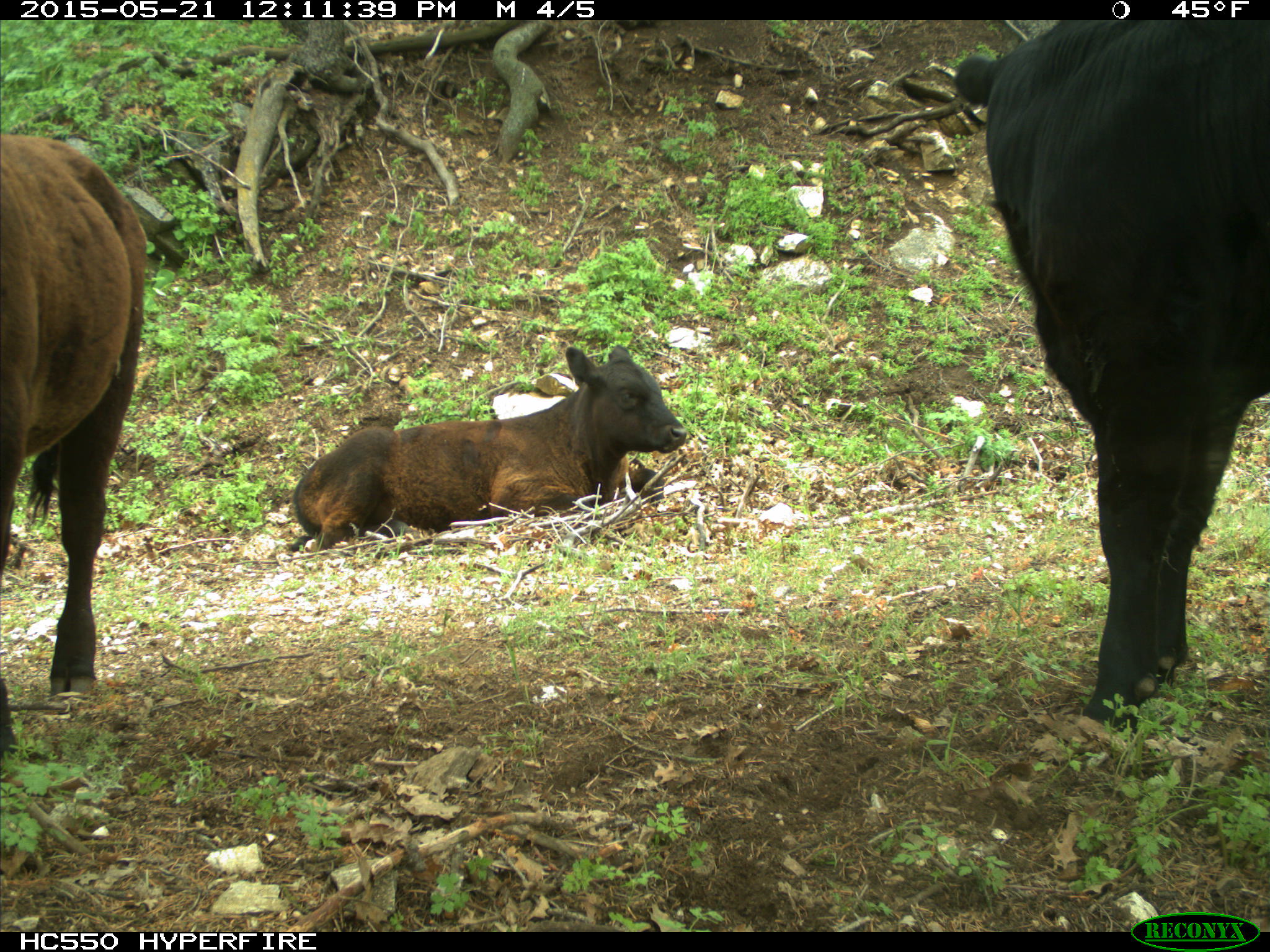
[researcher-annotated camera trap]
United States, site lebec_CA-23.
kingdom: Animalia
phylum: Chordata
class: Mammalia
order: Artiodactyla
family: Bovidae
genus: Bos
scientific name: Bos taurus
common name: domestic cow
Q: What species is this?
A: Bos taurus (domestic cow).